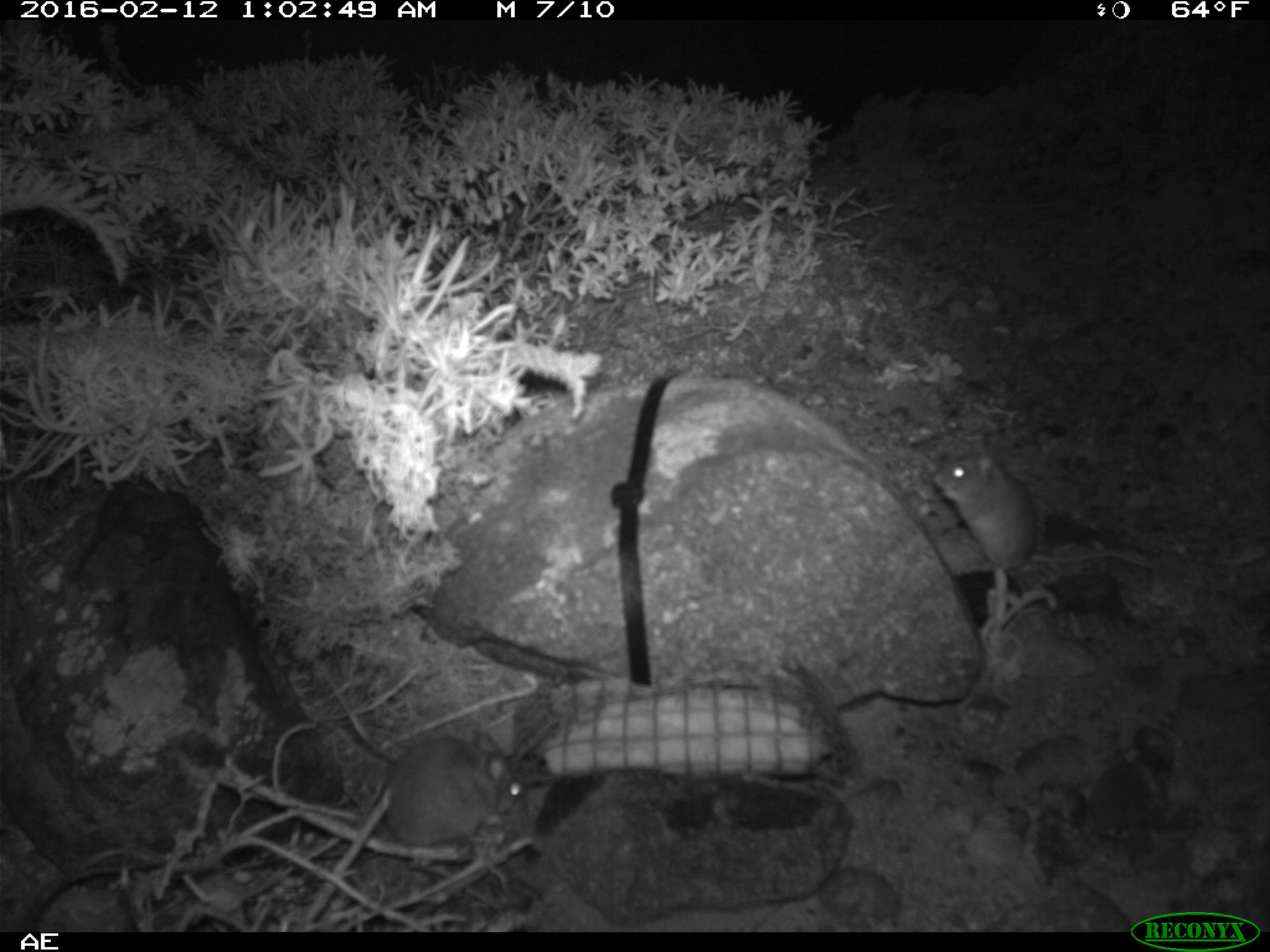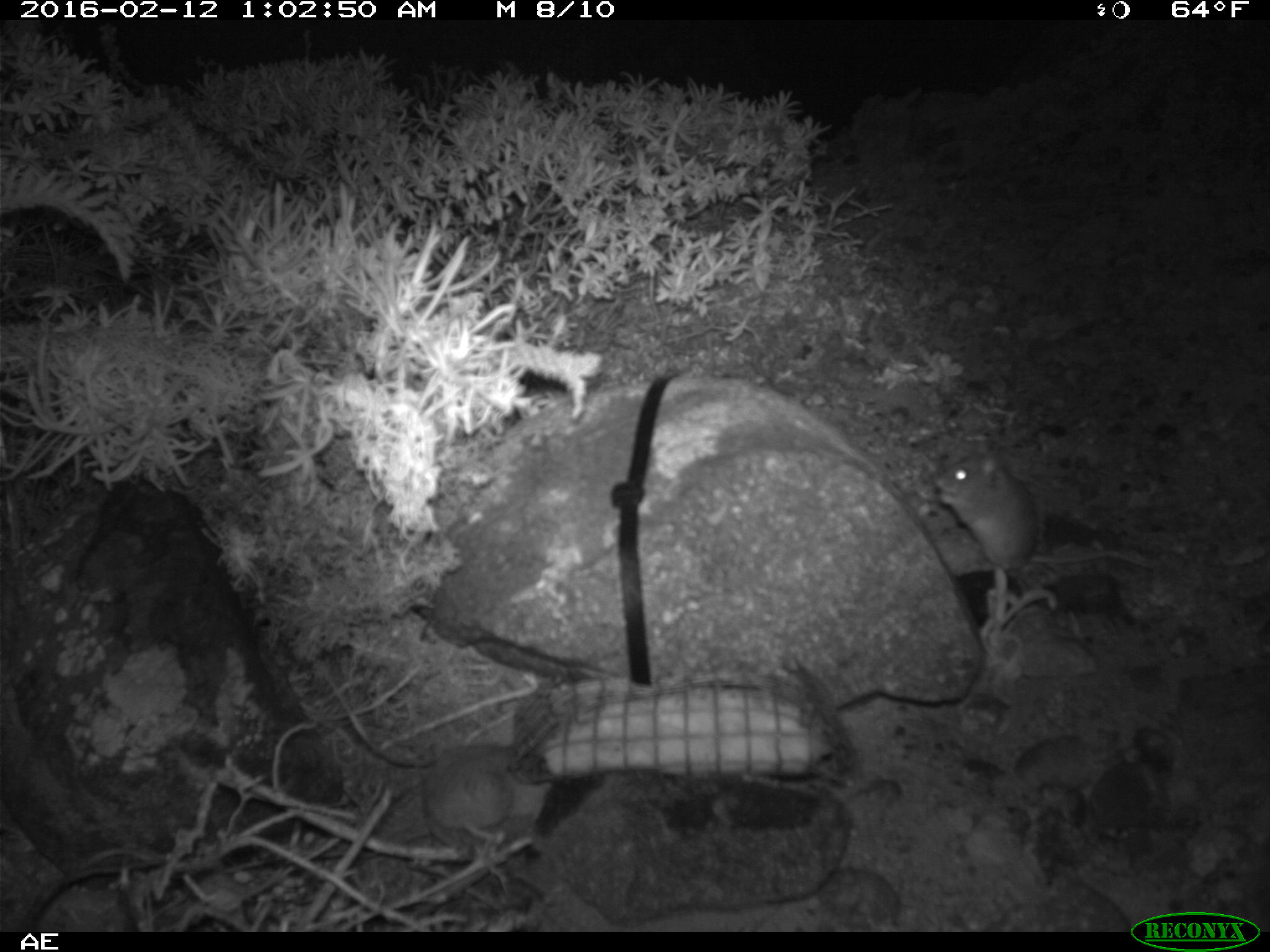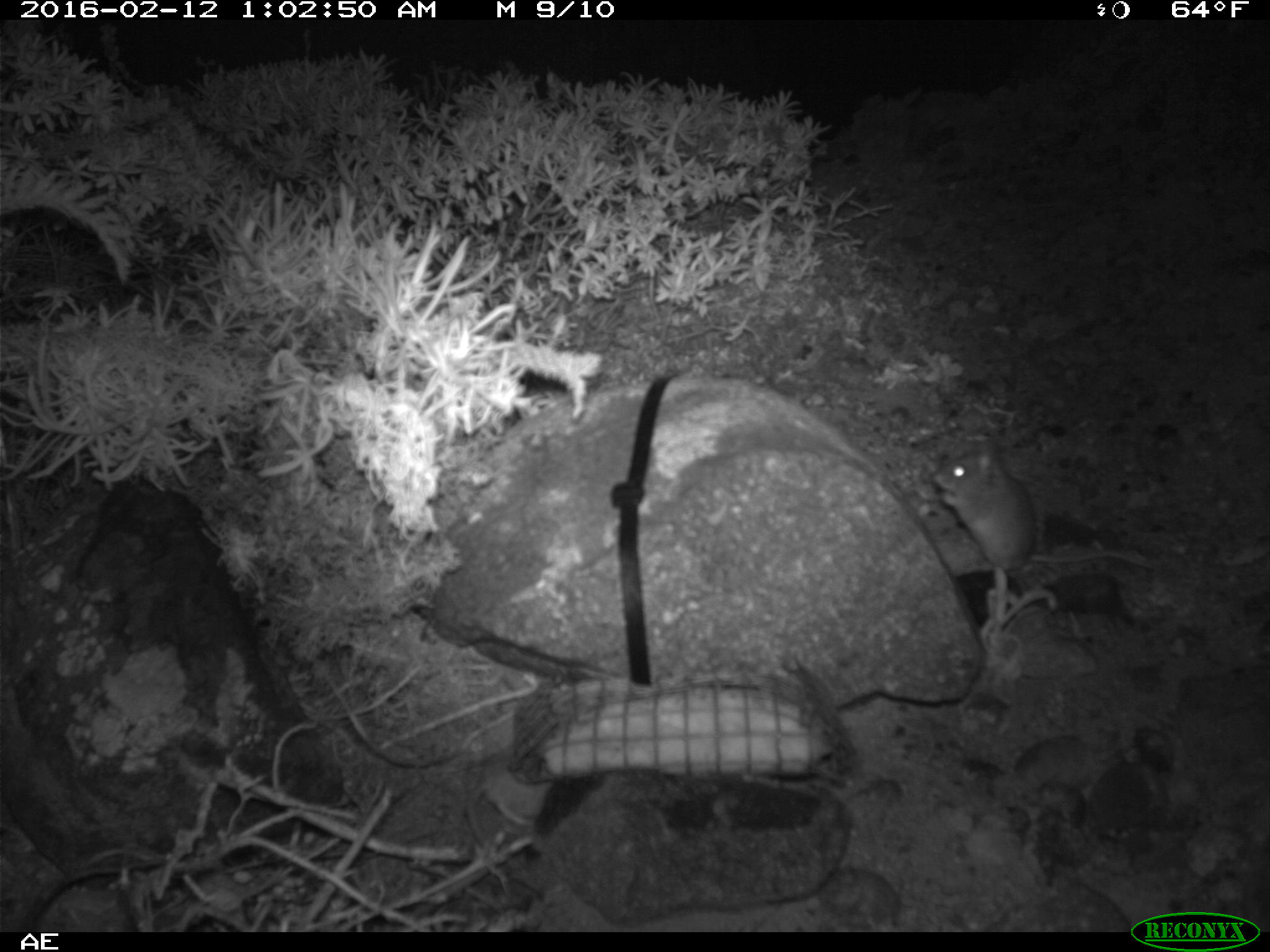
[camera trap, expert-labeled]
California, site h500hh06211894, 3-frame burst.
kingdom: Animalia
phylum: Chordata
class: Mammalia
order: Rodentia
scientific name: Rodentia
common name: rodent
Rodent (Rodentia).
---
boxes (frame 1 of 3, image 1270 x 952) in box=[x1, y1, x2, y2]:
rodent: box=[930, 443, 1153, 569]; box=[381, 728, 530, 848]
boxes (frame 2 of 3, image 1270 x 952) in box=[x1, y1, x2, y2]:
rodent: box=[934, 440, 1159, 571]; box=[419, 744, 552, 852]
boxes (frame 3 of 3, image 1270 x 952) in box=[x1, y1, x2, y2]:
rodent: box=[933, 440, 1154, 578]